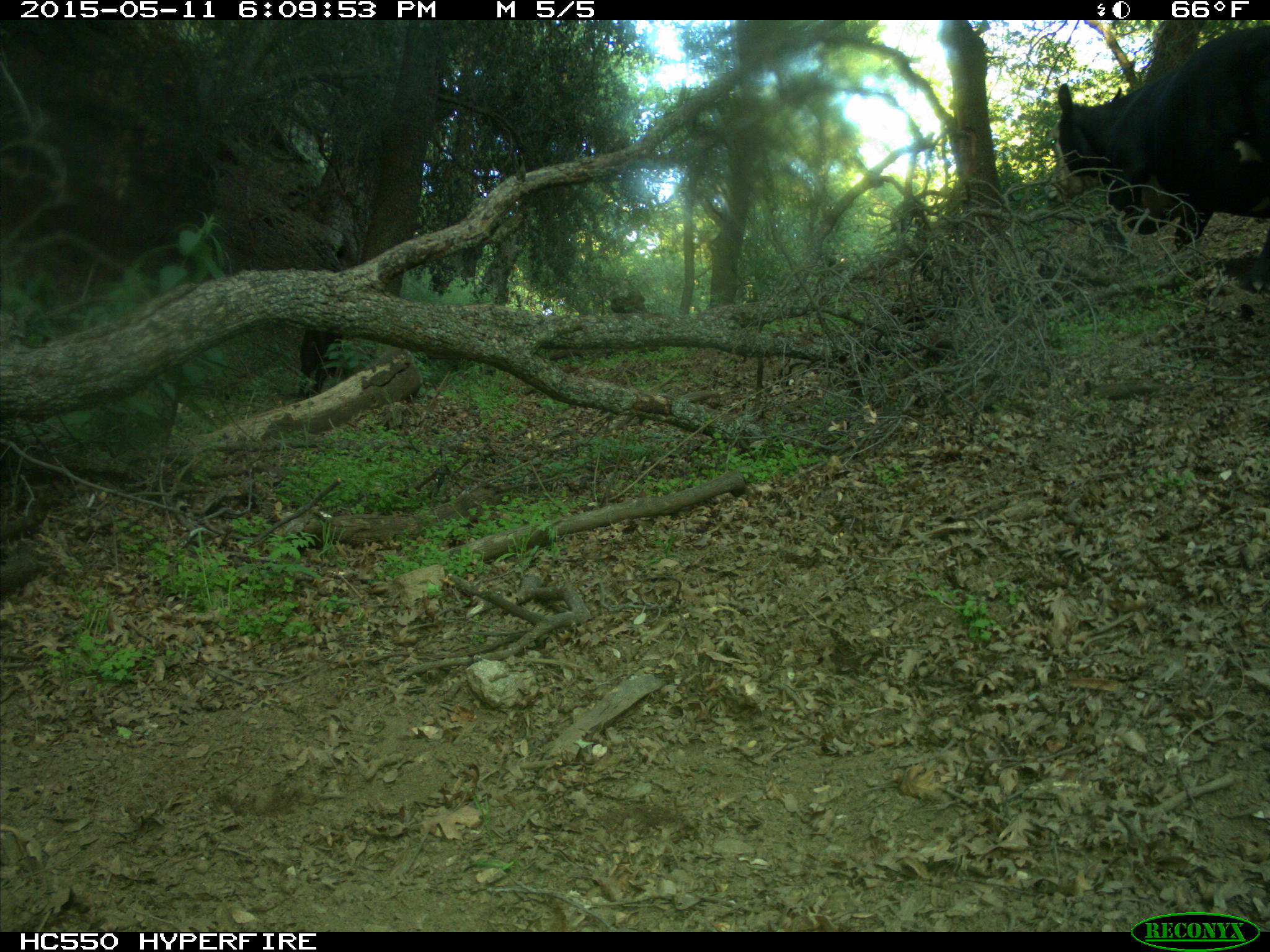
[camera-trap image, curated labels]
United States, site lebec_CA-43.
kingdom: Animalia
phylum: Chordata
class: Mammalia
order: Artiodactyla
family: Bovidae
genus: Bos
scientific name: Bos taurus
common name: domestic cow